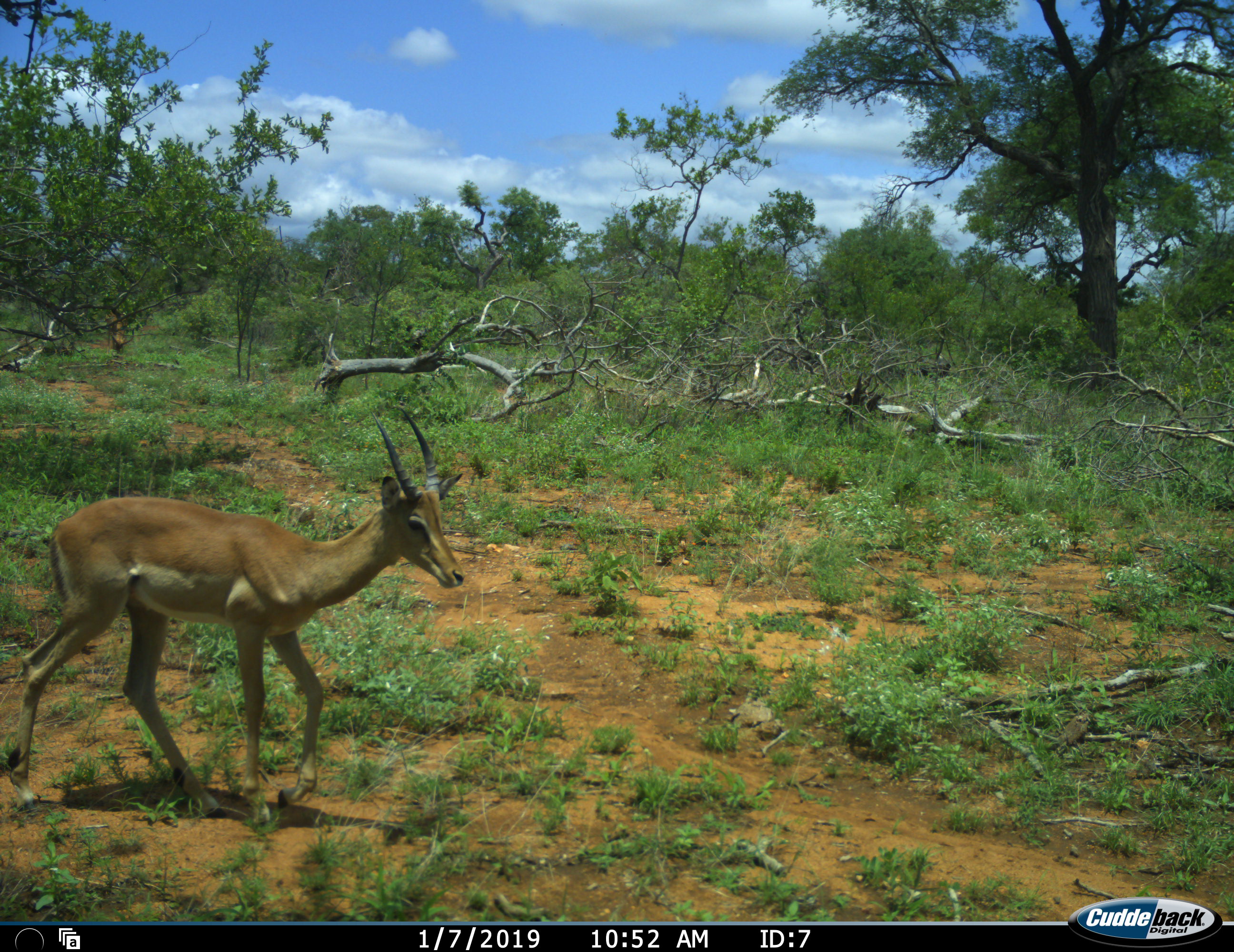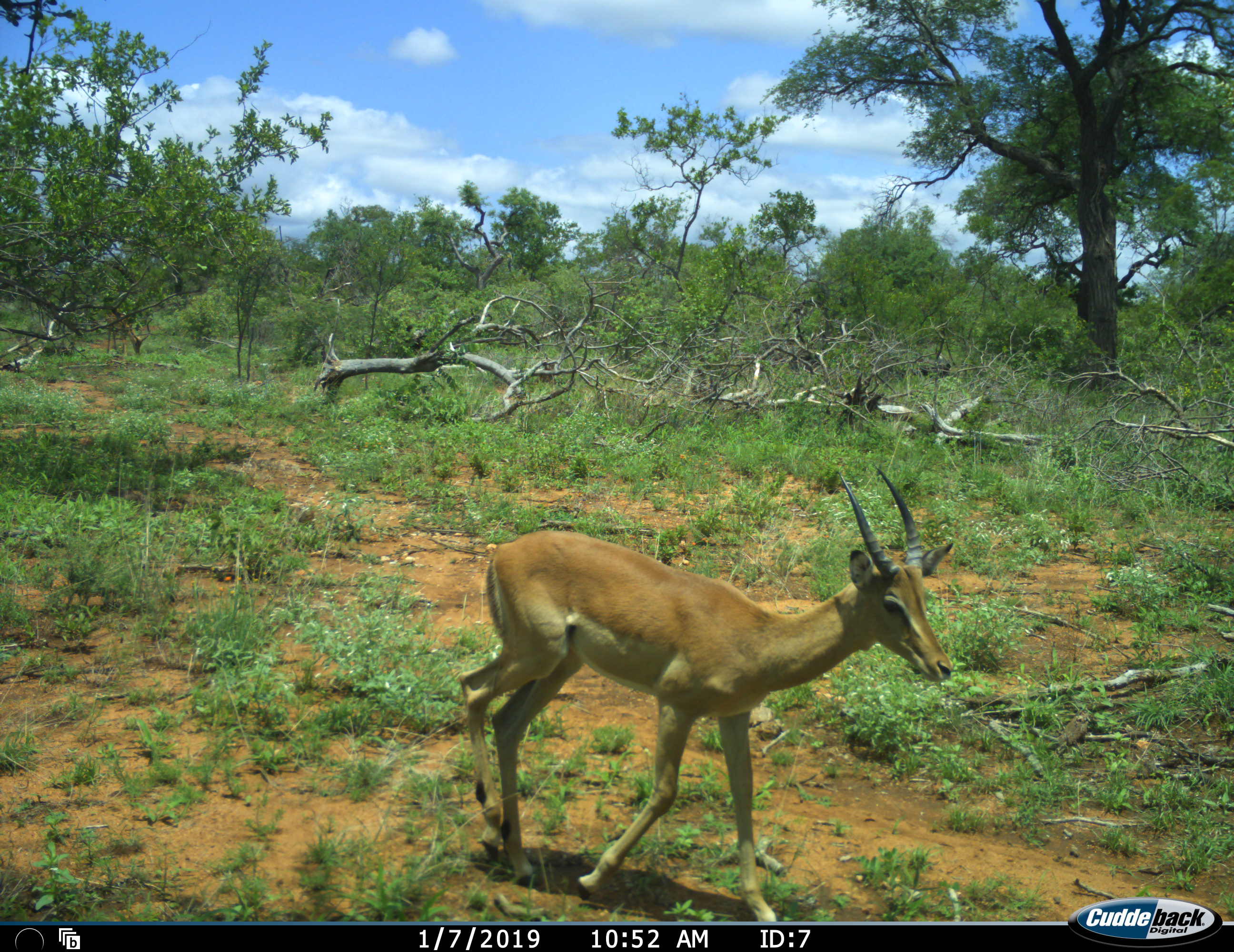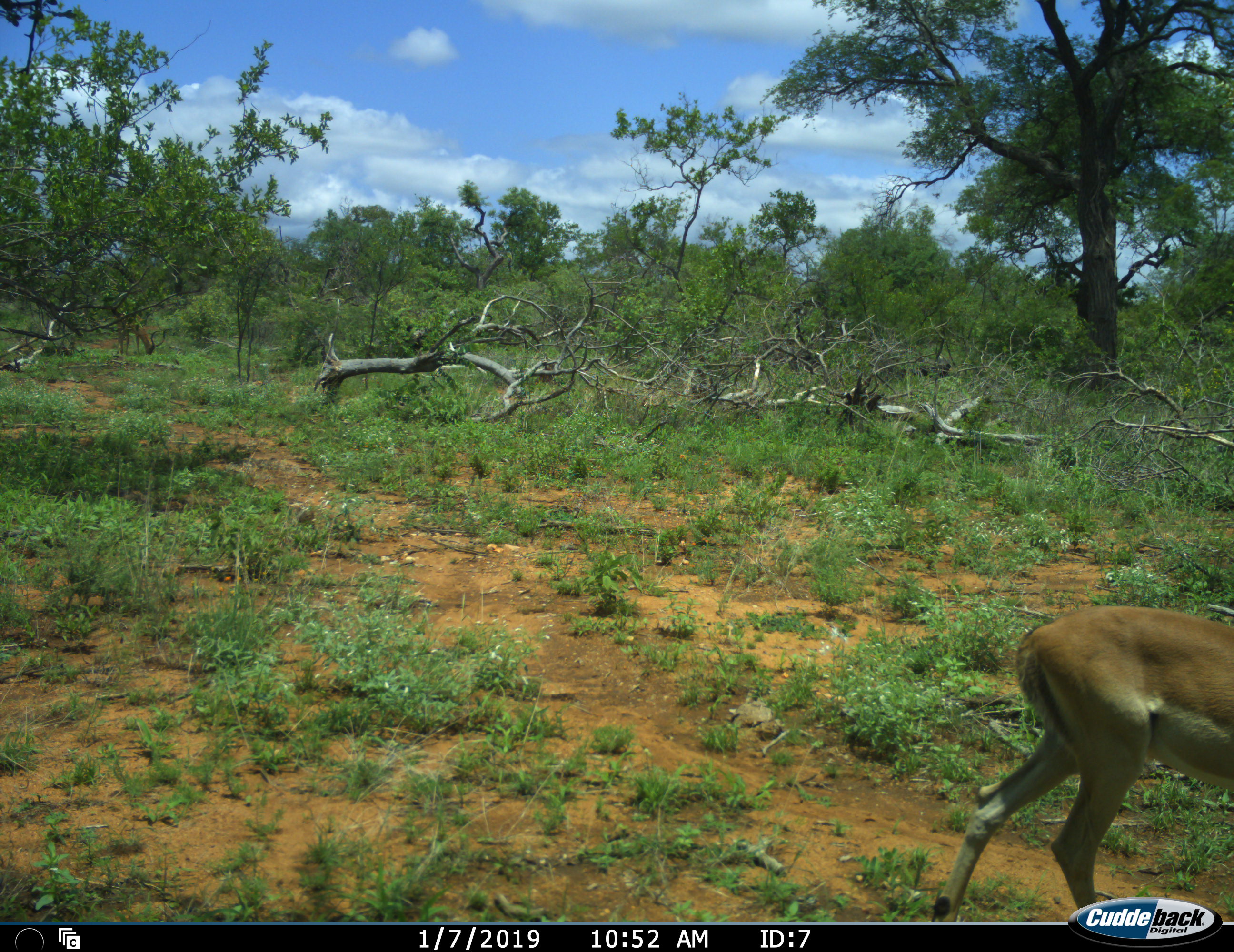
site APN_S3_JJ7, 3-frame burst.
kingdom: Animalia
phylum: Chordata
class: Mammalia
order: Artiodactyla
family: Bovidae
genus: Aepyceros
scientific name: Aepyceros melampus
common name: impala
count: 2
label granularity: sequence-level